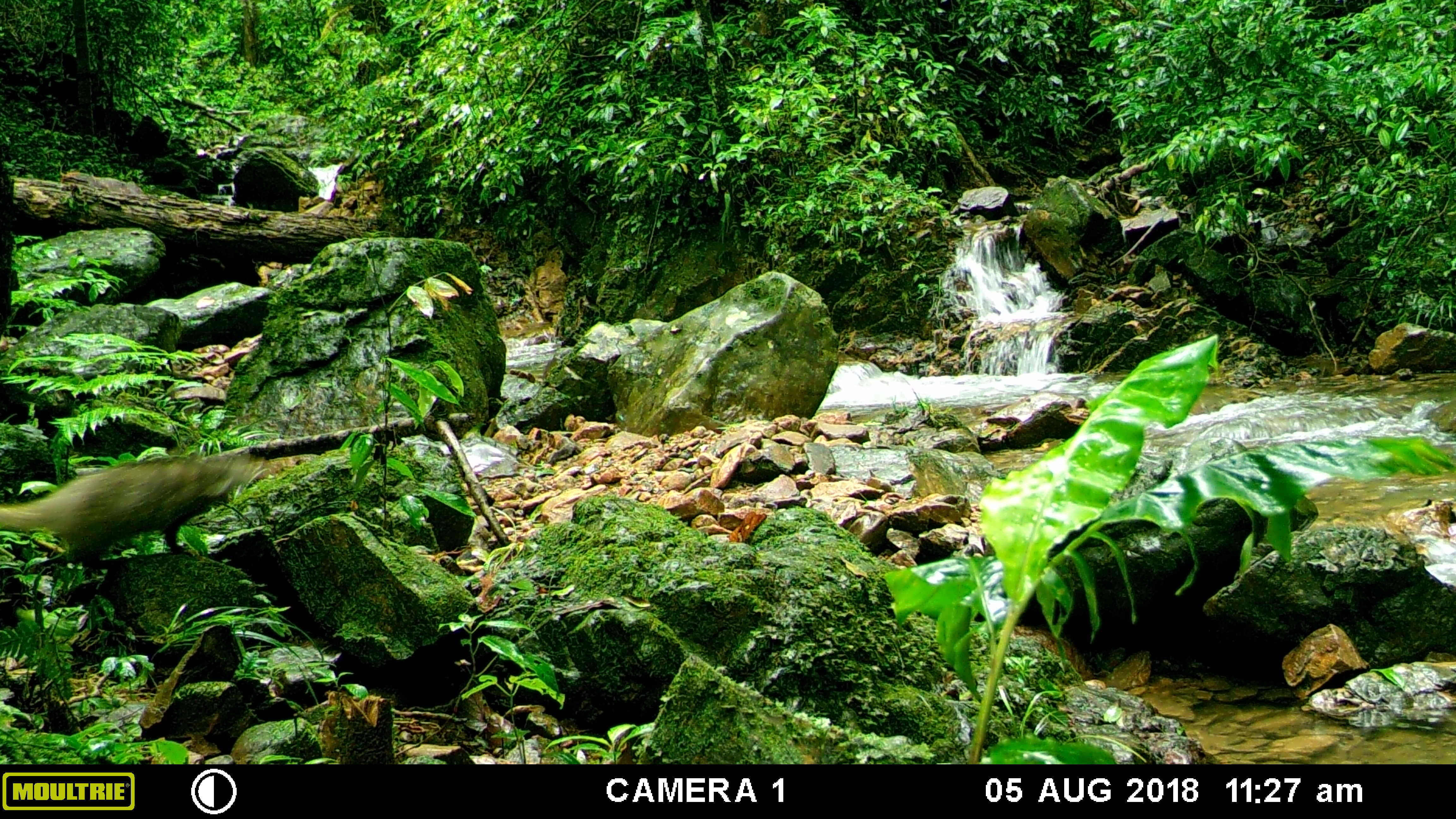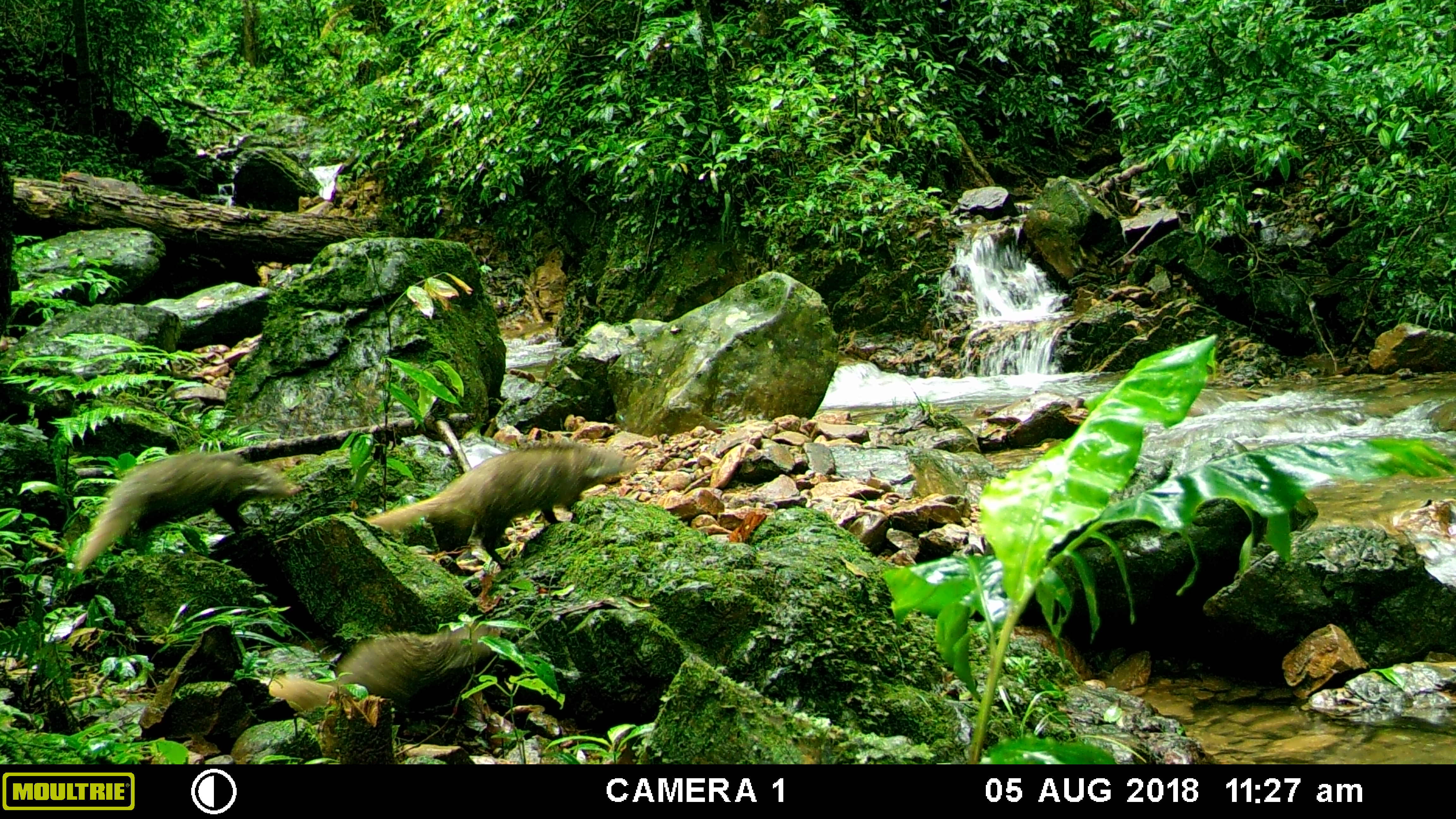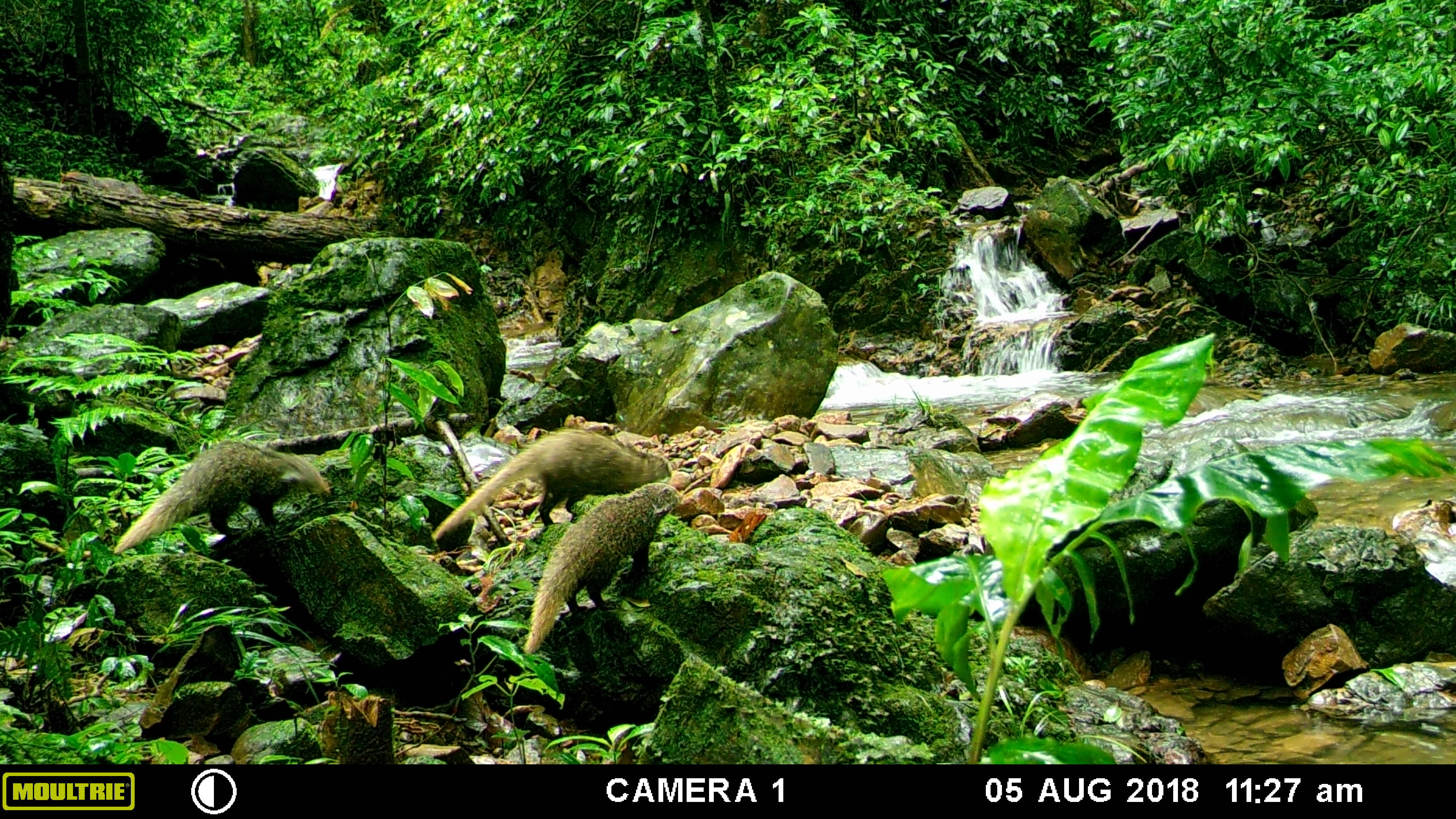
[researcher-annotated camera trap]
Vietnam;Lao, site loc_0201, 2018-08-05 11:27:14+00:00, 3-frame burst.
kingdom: Animalia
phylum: Chordata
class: Mammalia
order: Carnivora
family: Herpestidae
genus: Urva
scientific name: Urva urva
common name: crab-eating mongoose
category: crab eating mongoose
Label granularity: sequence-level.